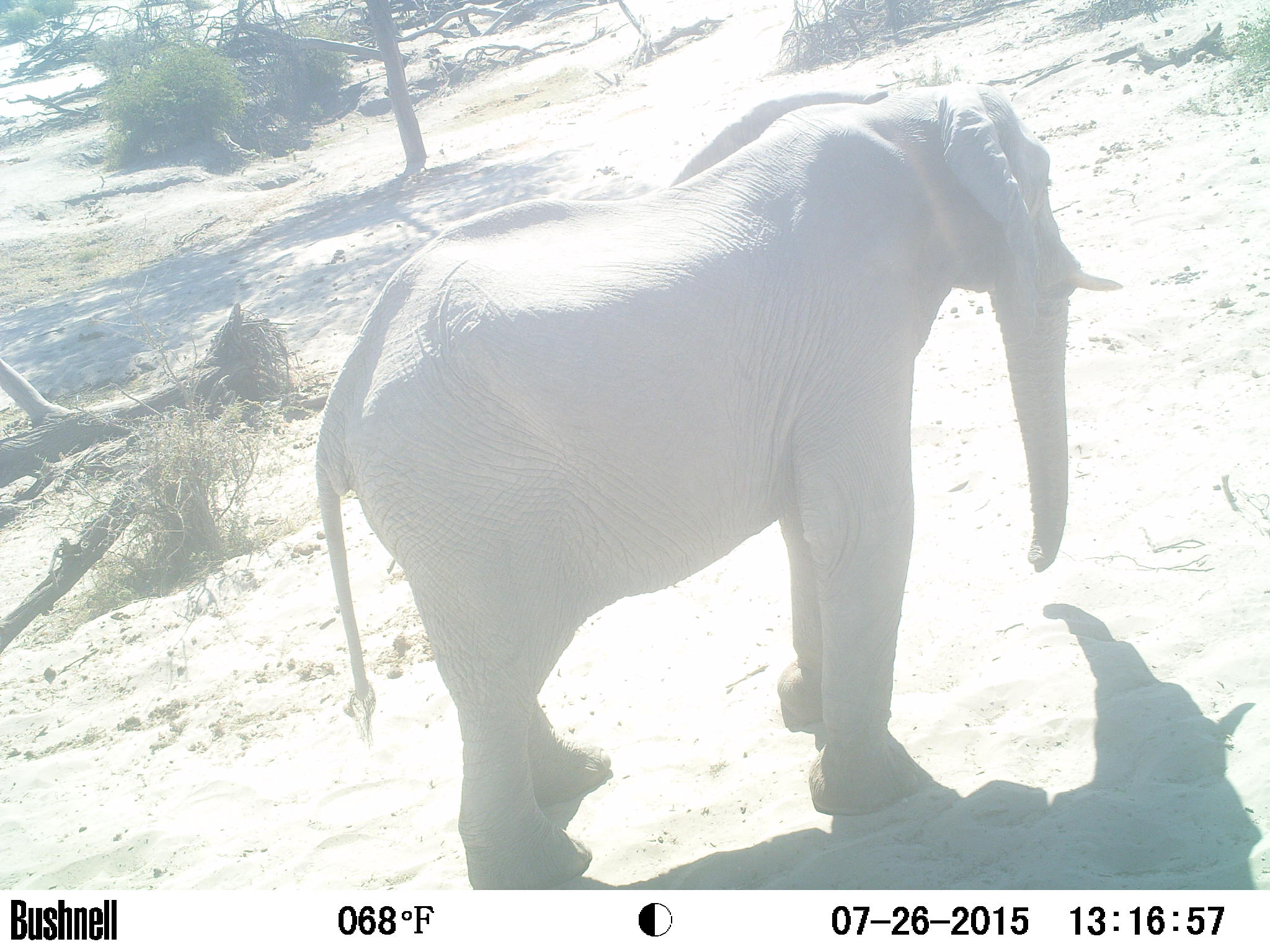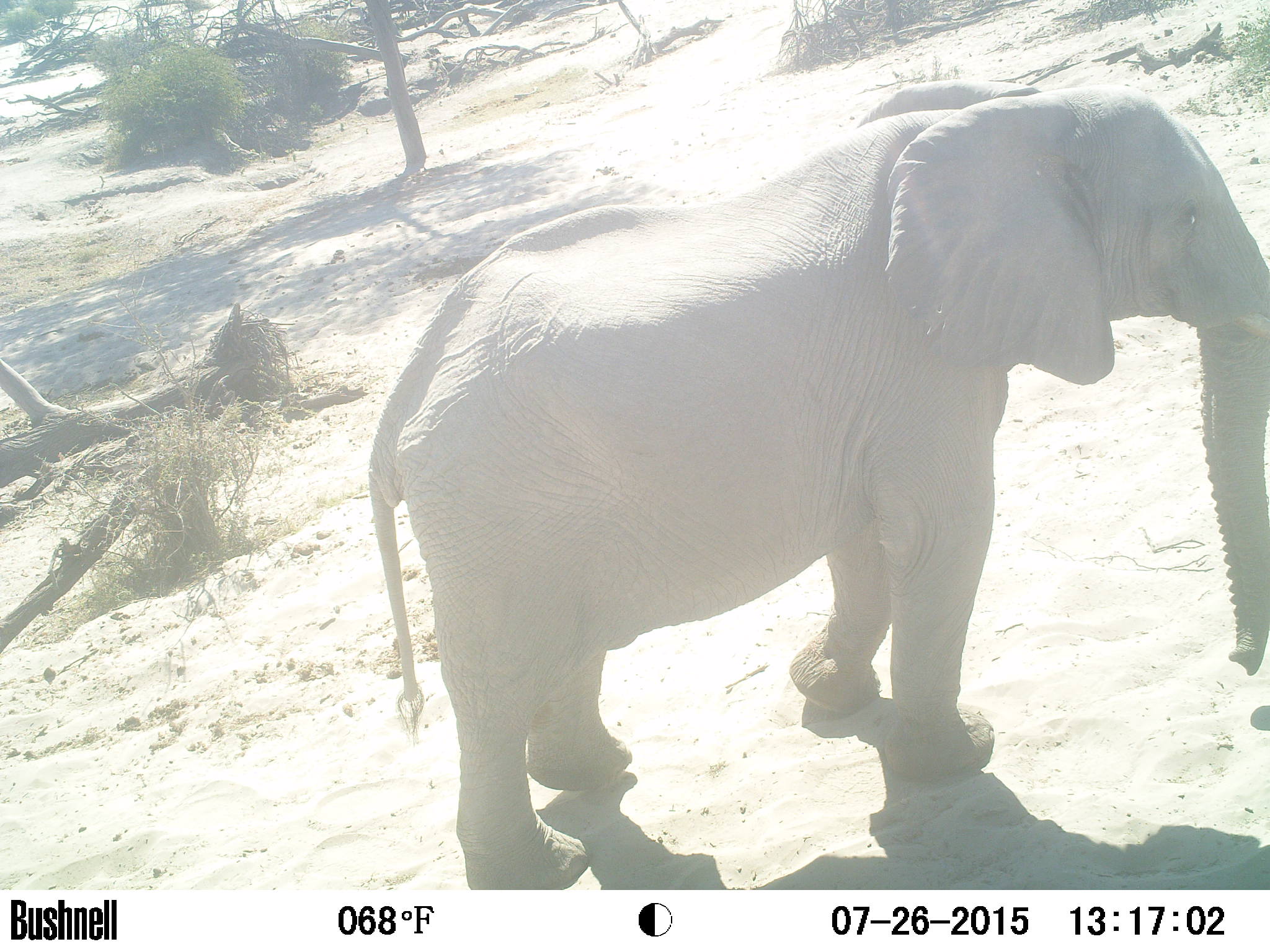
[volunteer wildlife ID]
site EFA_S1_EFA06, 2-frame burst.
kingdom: Animalia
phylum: Chordata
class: Mammalia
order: Proboscidea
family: Elephantidae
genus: Loxodonta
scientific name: Loxodonta africana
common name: african bush elephant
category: elephant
Elephant (african bush elephant) (Loxodonta africana), count 1. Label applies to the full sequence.